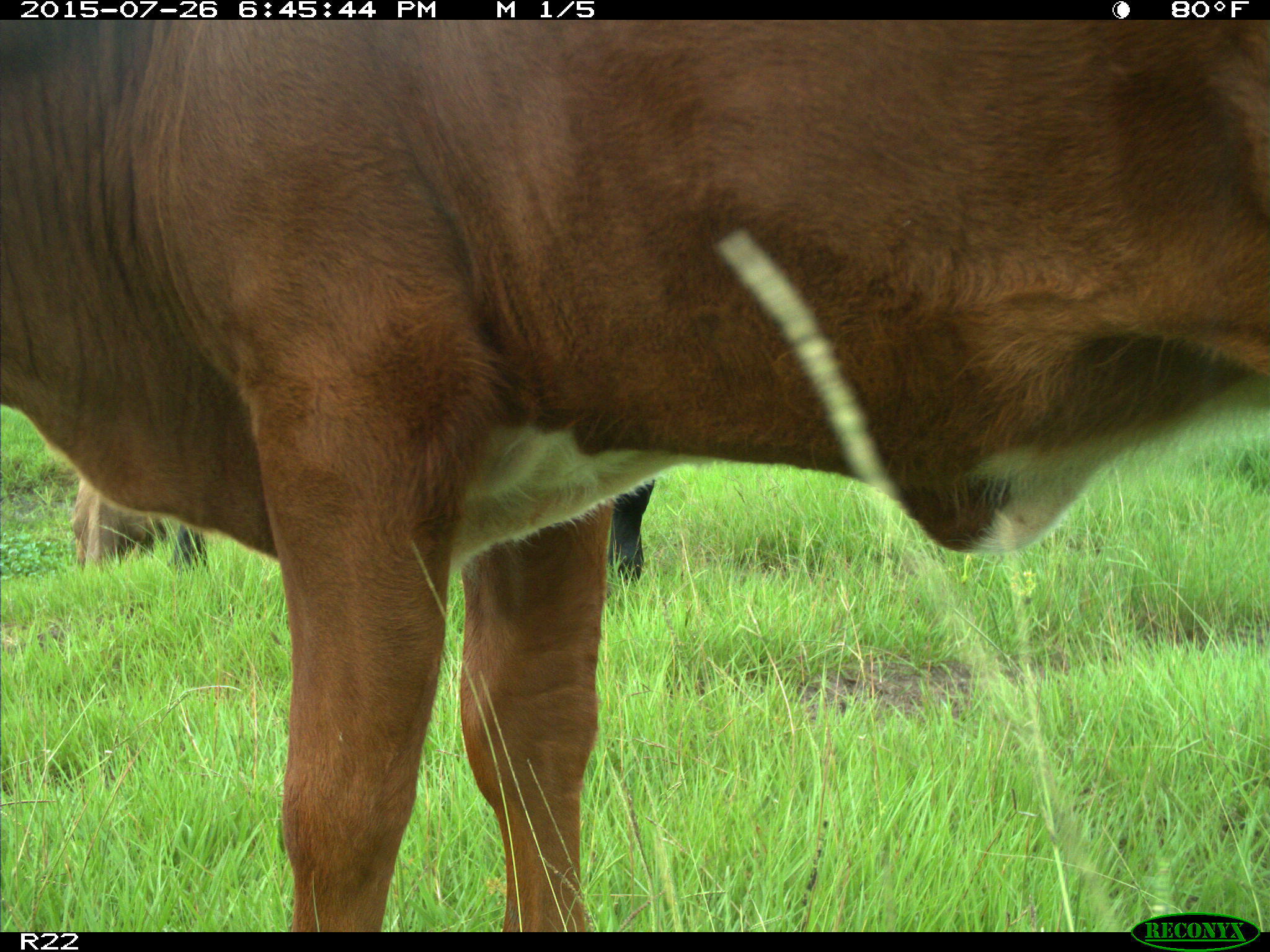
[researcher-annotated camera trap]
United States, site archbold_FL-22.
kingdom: Animalia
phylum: Chordata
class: Mammalia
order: Artiodactyla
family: Bovidae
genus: Bos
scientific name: Bos taurus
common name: domestic cow